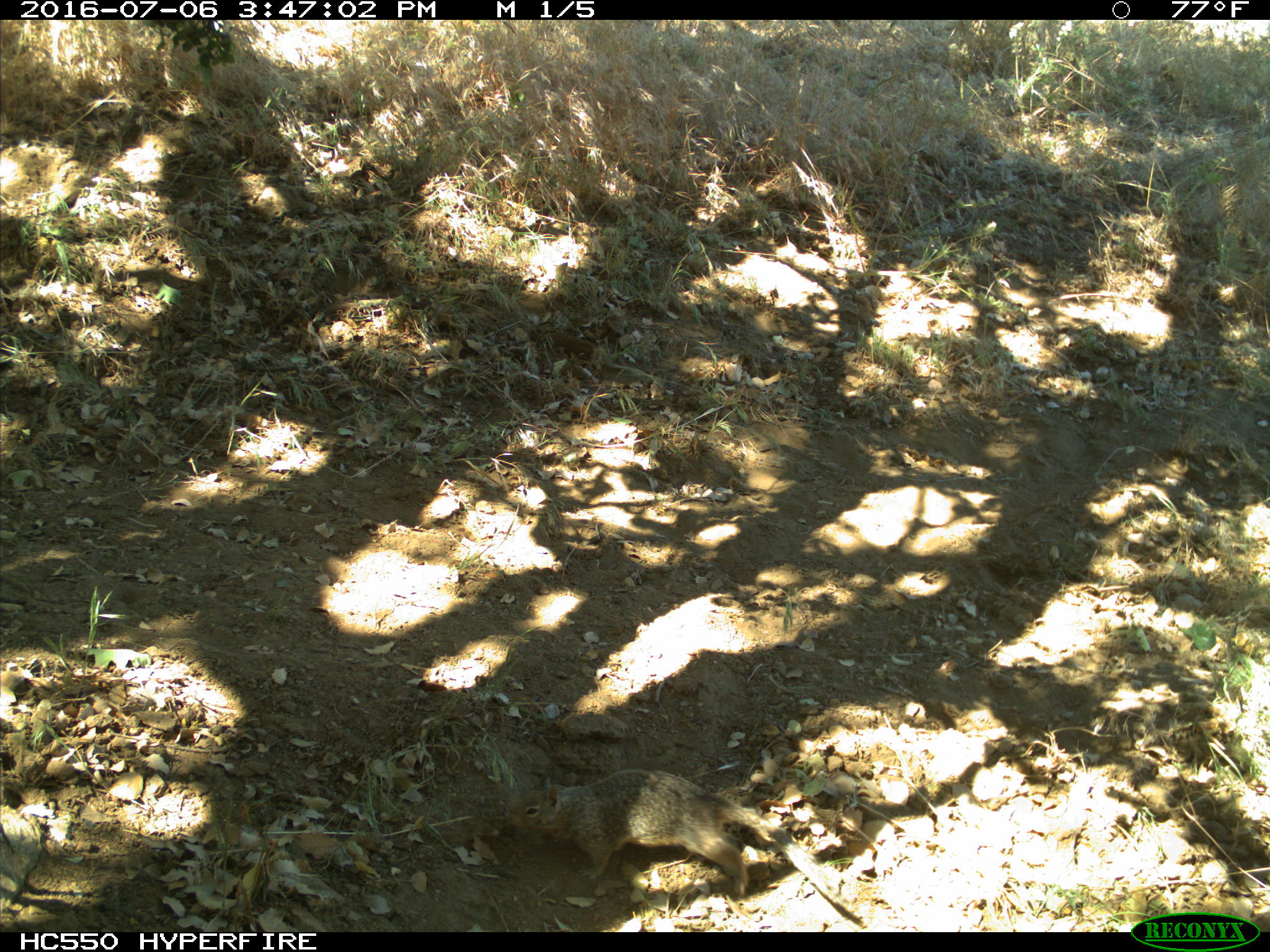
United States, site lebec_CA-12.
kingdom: Animalia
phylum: Chordata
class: Mammalia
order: Rodentia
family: Sciuridae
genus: Otospermophilus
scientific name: Otospermophilus beecheyi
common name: california ground squirrel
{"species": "Otospermophilus beecheyi (california ground squirrel)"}